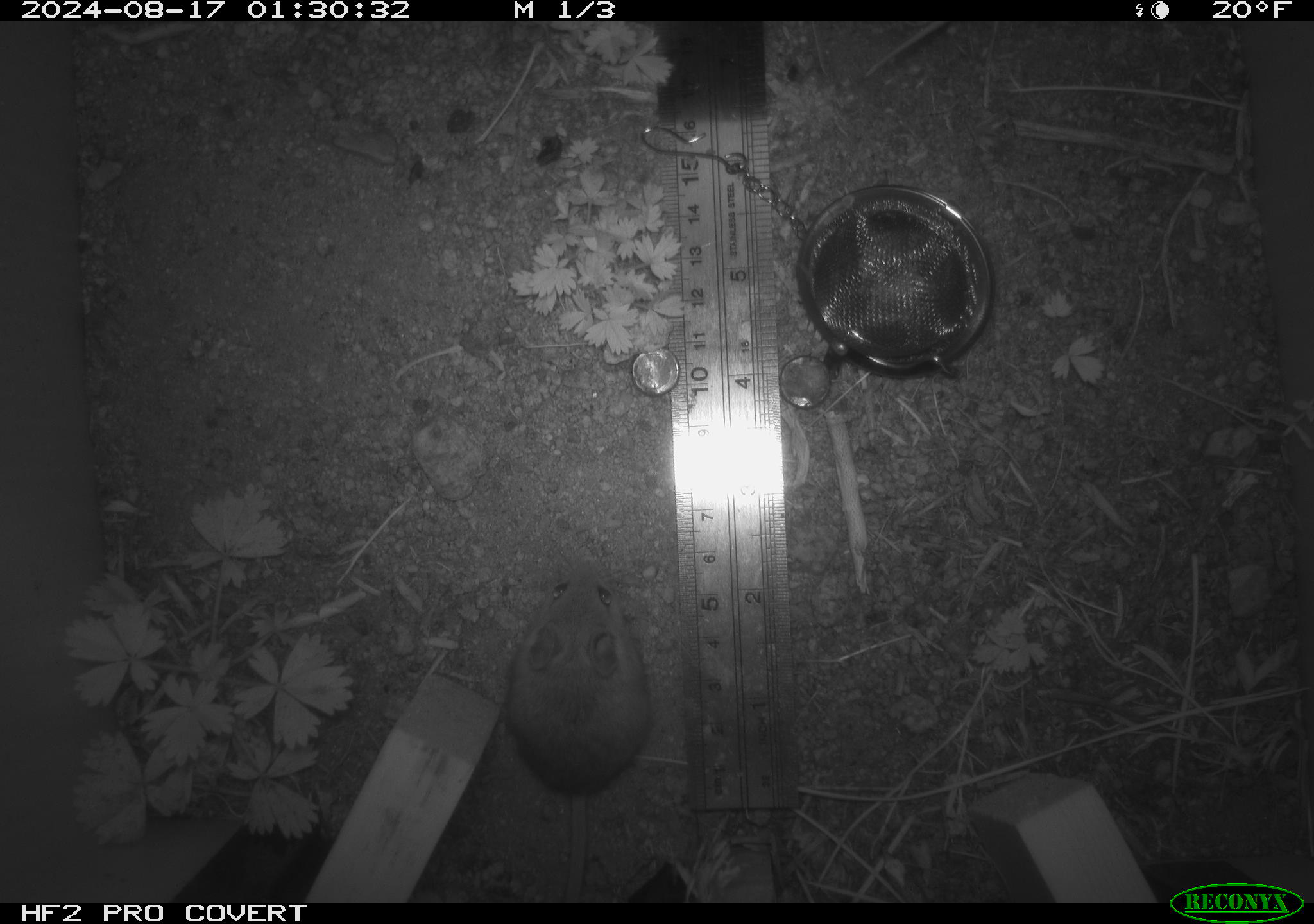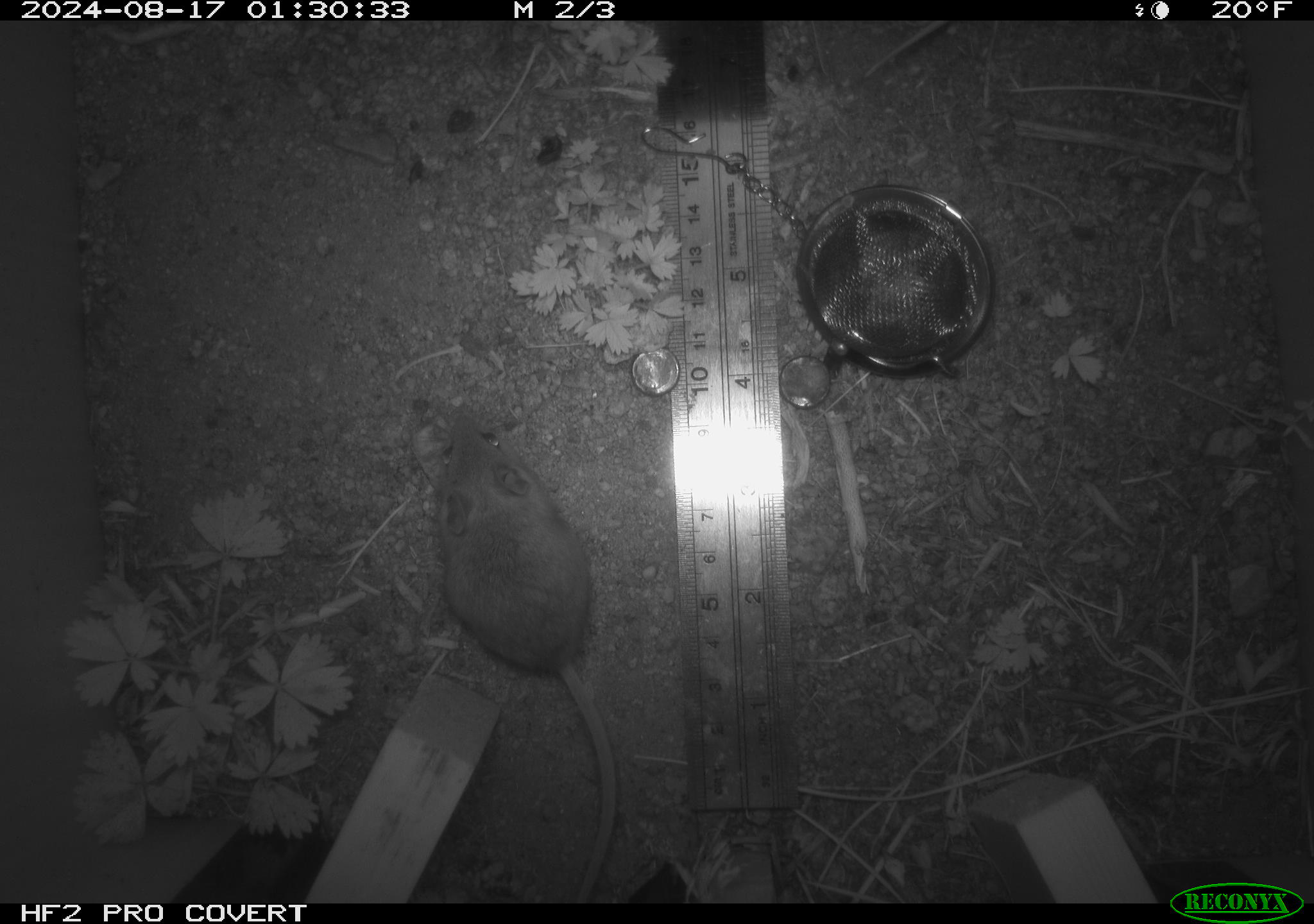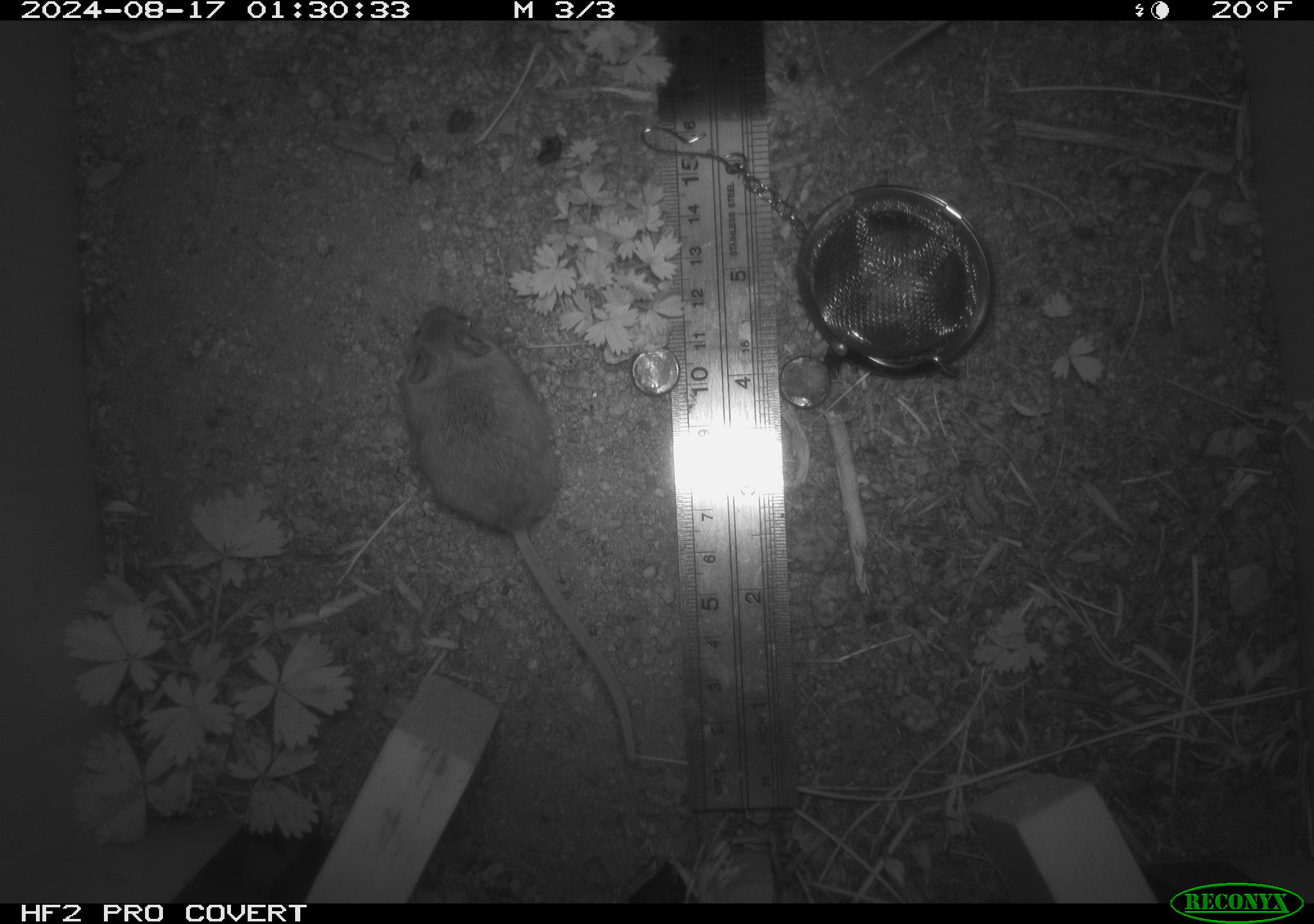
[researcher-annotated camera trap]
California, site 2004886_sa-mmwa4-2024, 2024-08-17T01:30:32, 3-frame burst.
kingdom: Animalia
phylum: Chordata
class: Mammalia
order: Rodentia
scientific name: Rodentia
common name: mouse species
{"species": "mouse species (Rodentia)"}